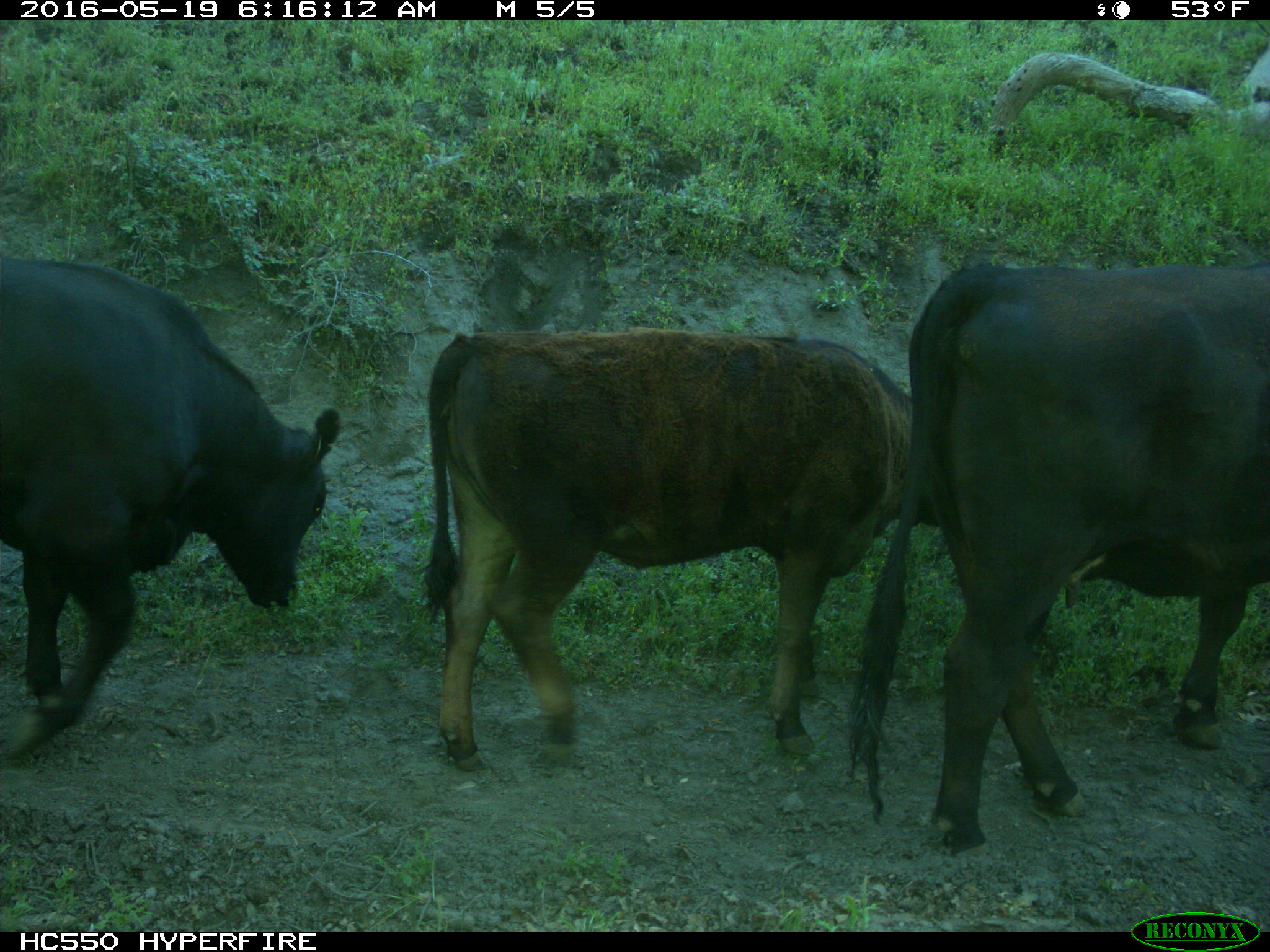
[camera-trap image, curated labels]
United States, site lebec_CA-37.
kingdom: Animalia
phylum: Chordata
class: Mammalia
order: Artiodactyla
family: Bovidae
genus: Bos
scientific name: Bos taurus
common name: domestic cow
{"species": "Bos taurus (domestic cow)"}